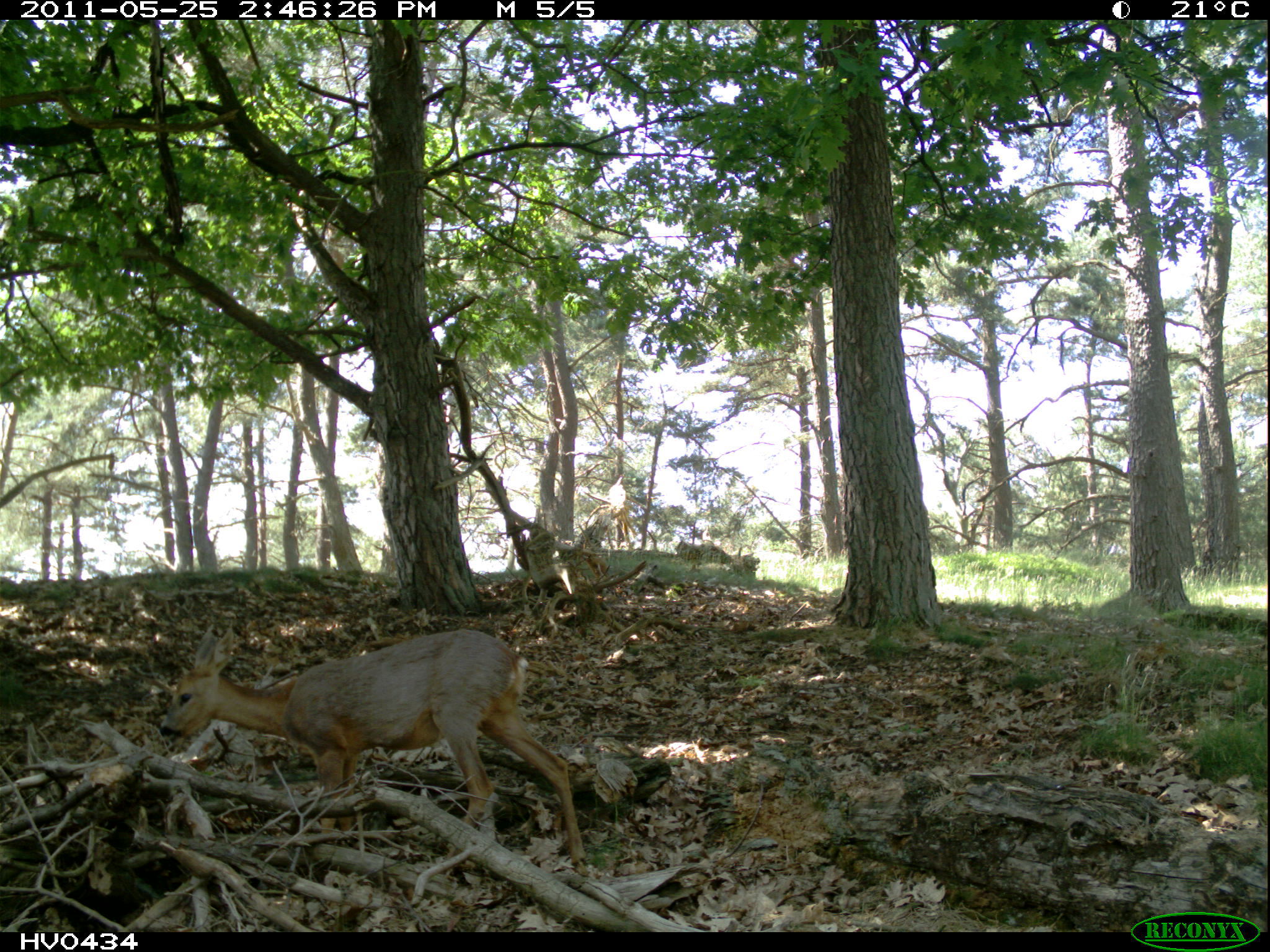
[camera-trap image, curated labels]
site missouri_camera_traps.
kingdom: Animalia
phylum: Chordata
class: Mammalia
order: Artiodactyla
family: Cervidae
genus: Capreolus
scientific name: Capreolus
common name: roe deer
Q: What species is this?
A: Roe deer (Capreolus).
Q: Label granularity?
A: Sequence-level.